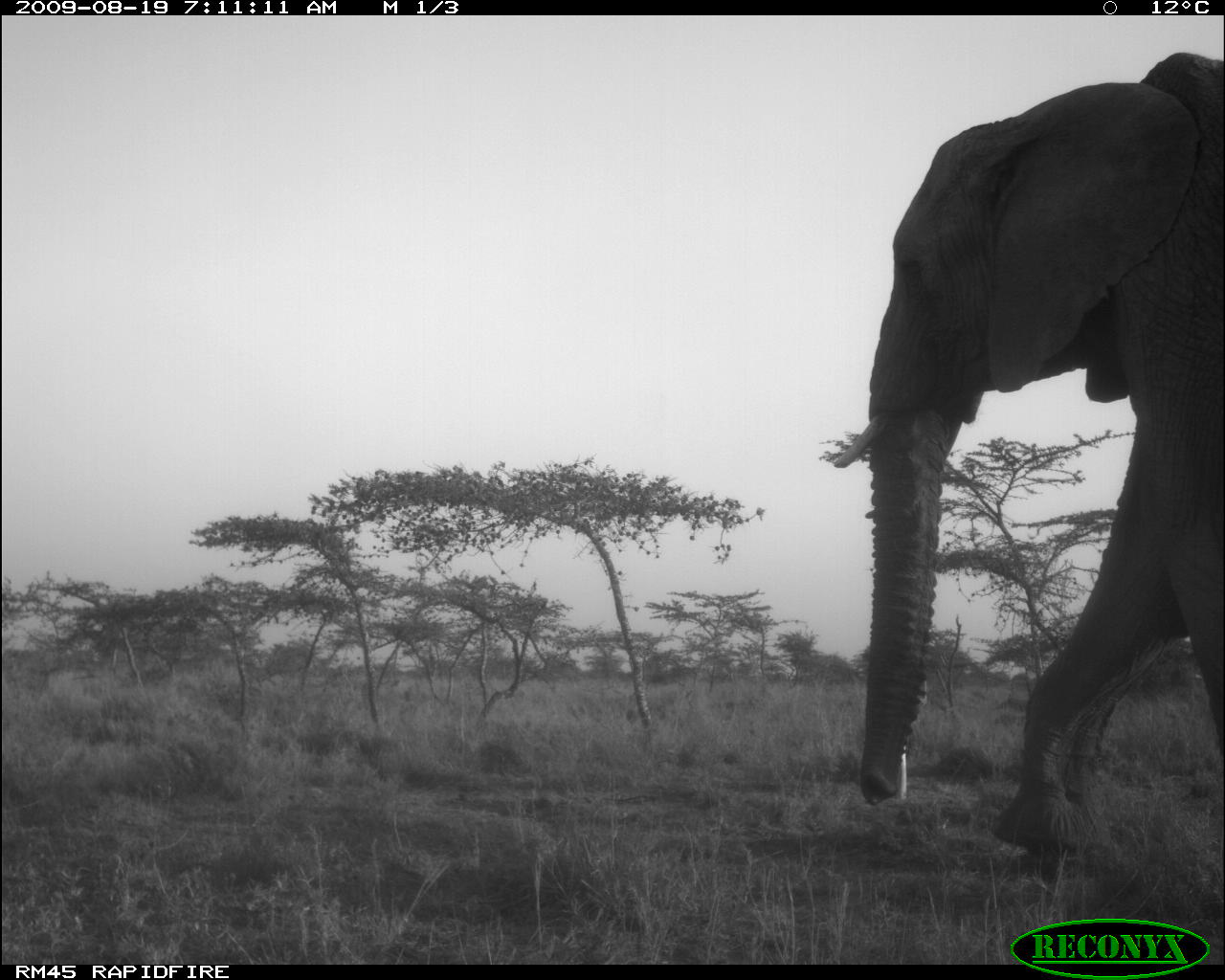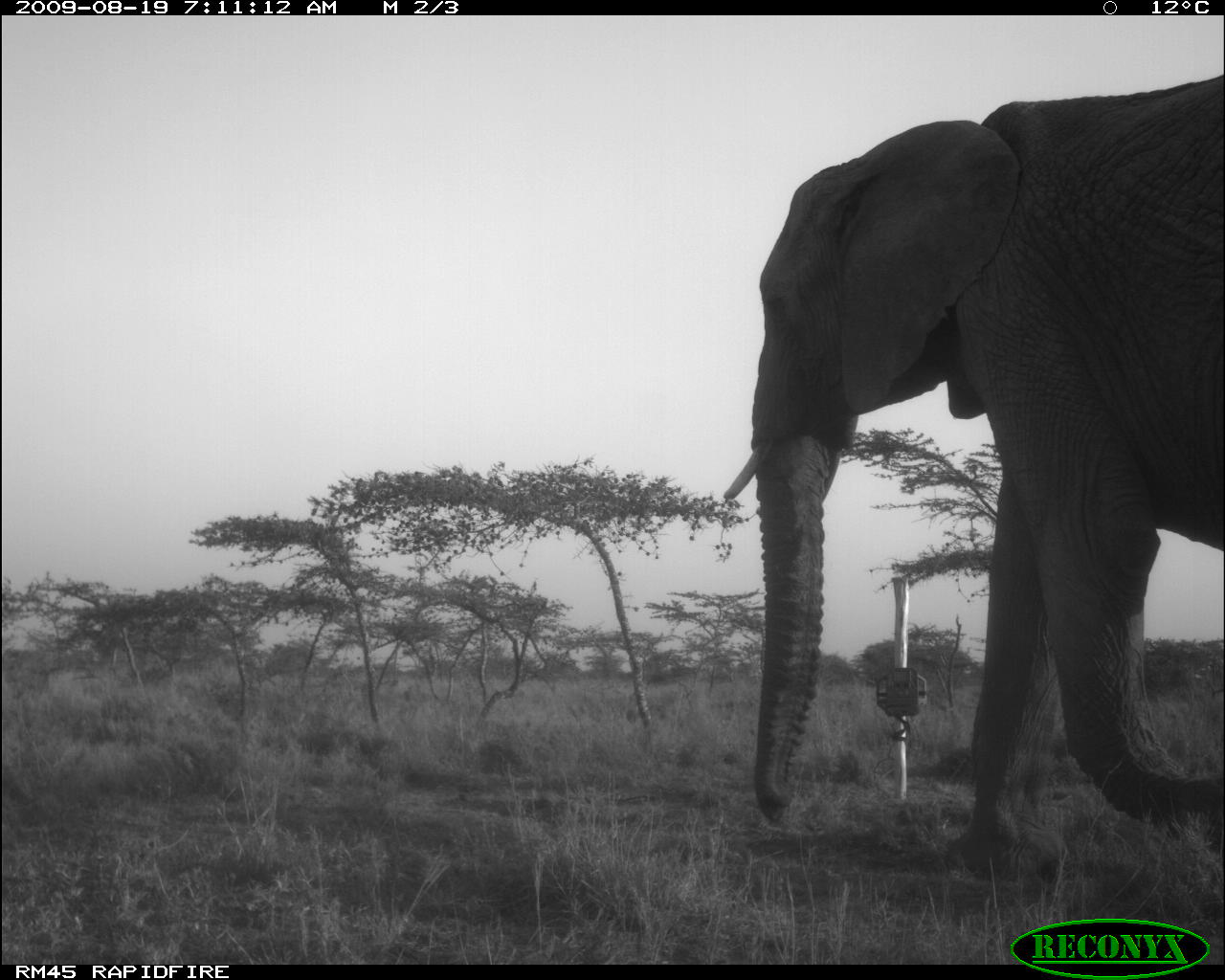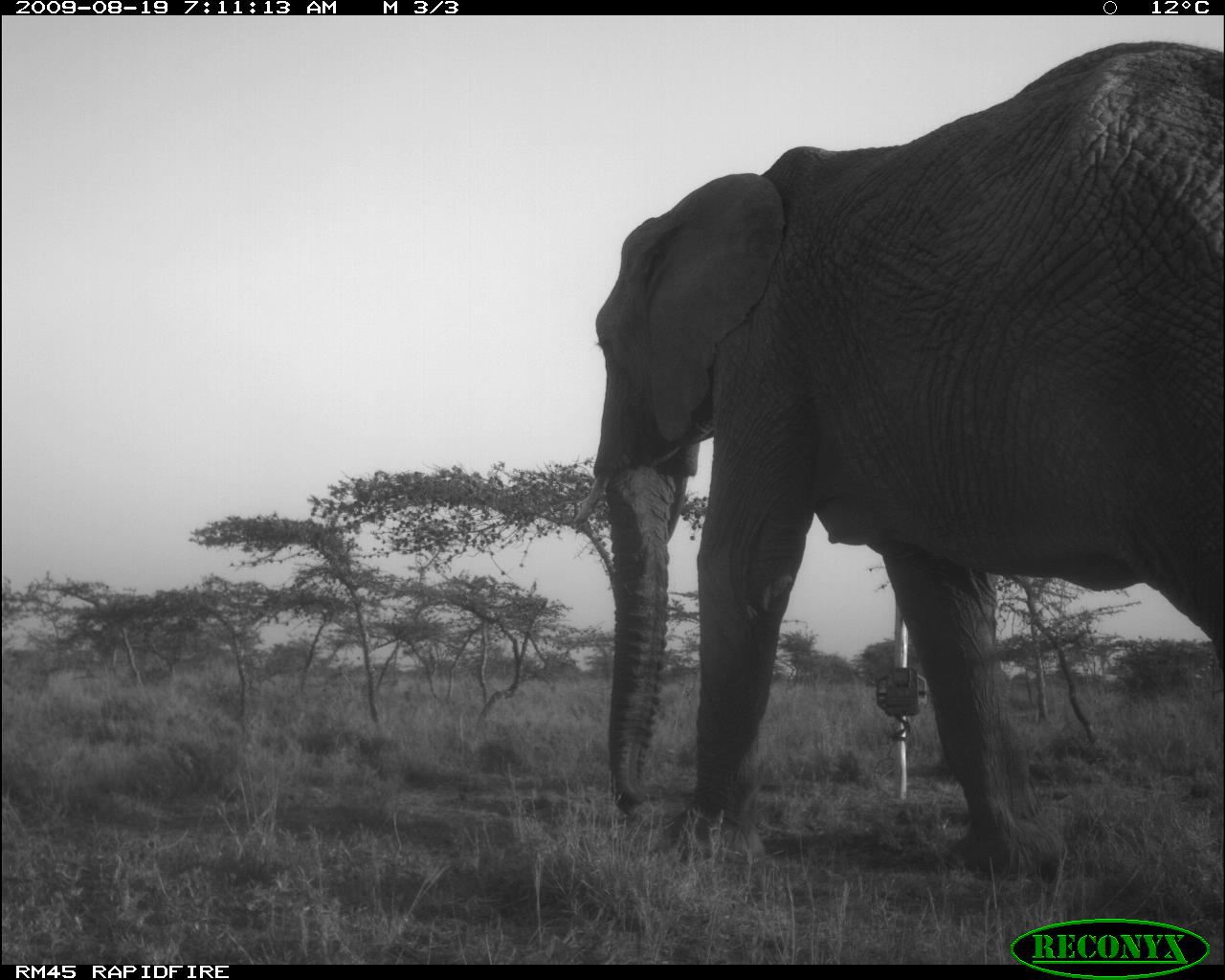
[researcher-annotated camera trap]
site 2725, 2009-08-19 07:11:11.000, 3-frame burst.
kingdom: Animalia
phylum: Chordata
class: Mammalia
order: Proboscidea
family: Elephantidae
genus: Loxodonta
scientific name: Loxodonta africana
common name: african bush elephant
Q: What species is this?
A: Loxodonta africana (african bush elephant).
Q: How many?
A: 1.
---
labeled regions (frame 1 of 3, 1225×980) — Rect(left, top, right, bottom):
loxodonta africana: Rect(832, 52, 1223, 856)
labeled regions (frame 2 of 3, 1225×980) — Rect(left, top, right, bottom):
loxodonta africana: Rect(723, 71, 1225, 875)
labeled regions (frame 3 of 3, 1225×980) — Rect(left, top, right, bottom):
loxodonta africana: Rect(571, 41, 1225, 879)